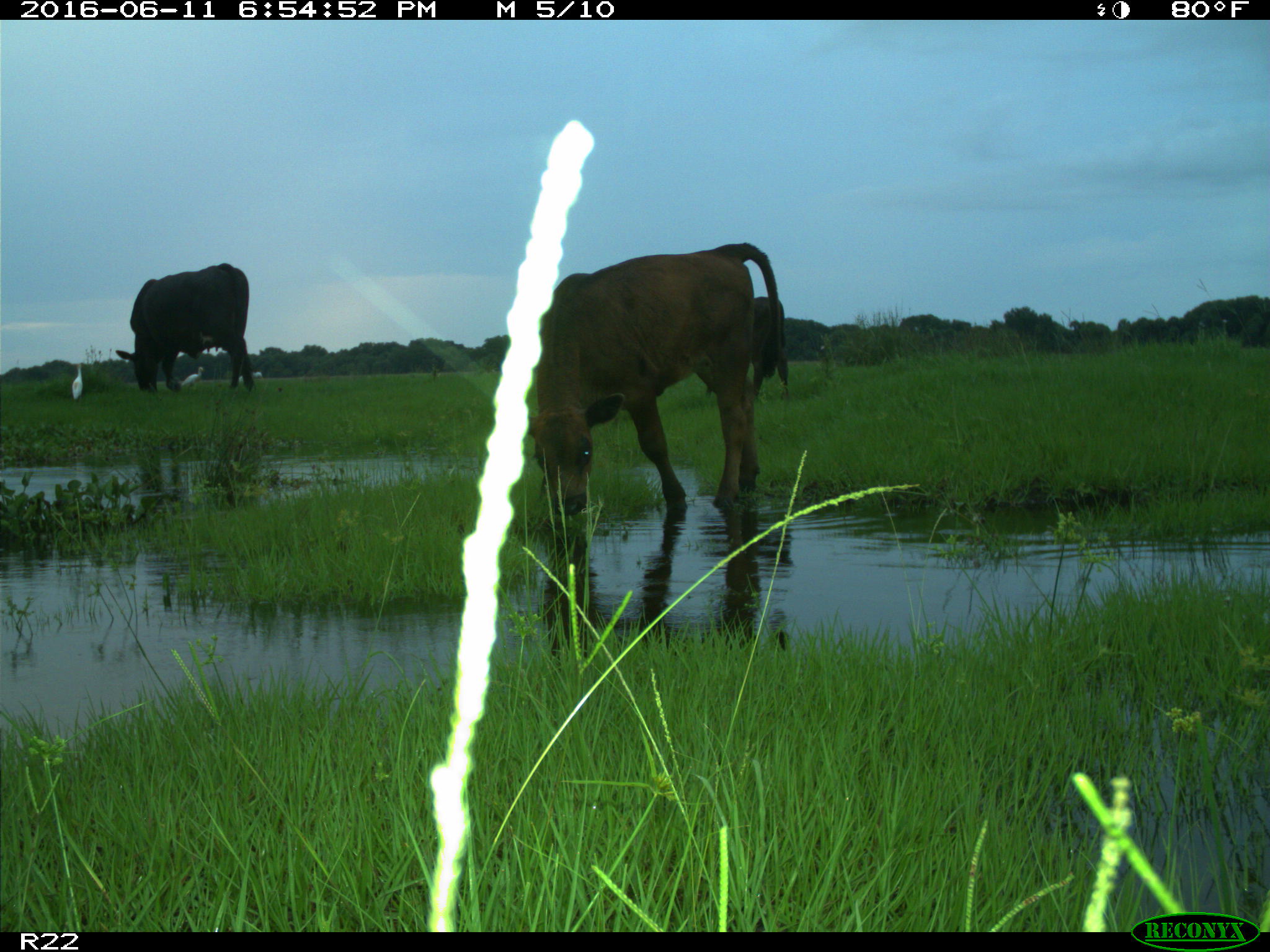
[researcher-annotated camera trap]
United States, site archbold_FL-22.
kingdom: Animalia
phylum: Chordata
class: Mammalia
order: Artiodactyla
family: Bovidae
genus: Bos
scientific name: Bos taurus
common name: domestic cow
Bos taurus (domestic cow).